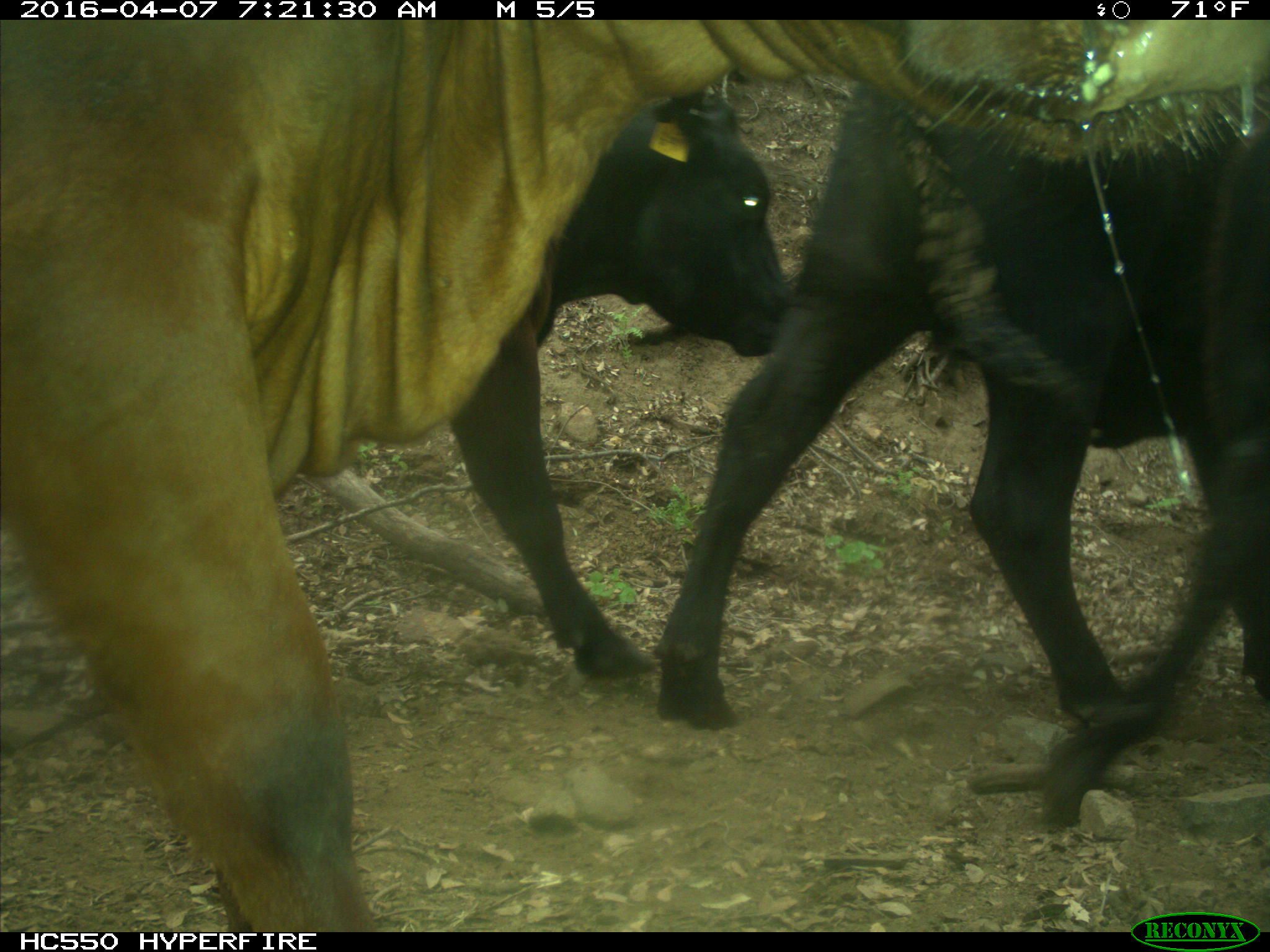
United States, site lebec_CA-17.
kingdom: Animalia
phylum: Chordata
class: Mammalia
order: Artiodactyla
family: Bovidae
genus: Bos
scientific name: Bos taurus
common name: domestic cow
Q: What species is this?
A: Bos taurus (domestic cow).